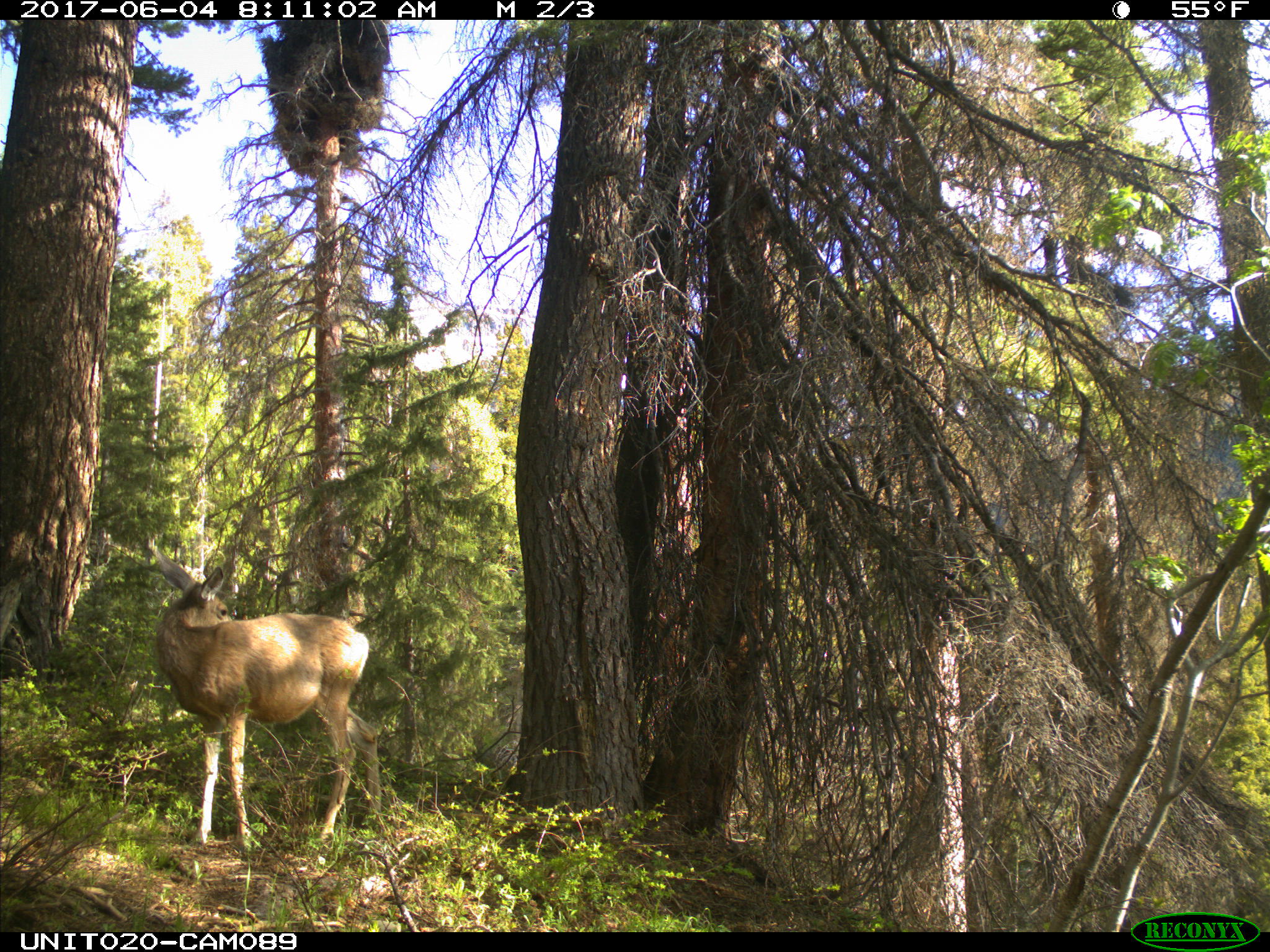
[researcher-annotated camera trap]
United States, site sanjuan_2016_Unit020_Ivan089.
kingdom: Animalia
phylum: Chordata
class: Mammalia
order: Artiodactyla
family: Cervidae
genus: Odocoileus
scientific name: Odocoileus hemionus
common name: mule deer